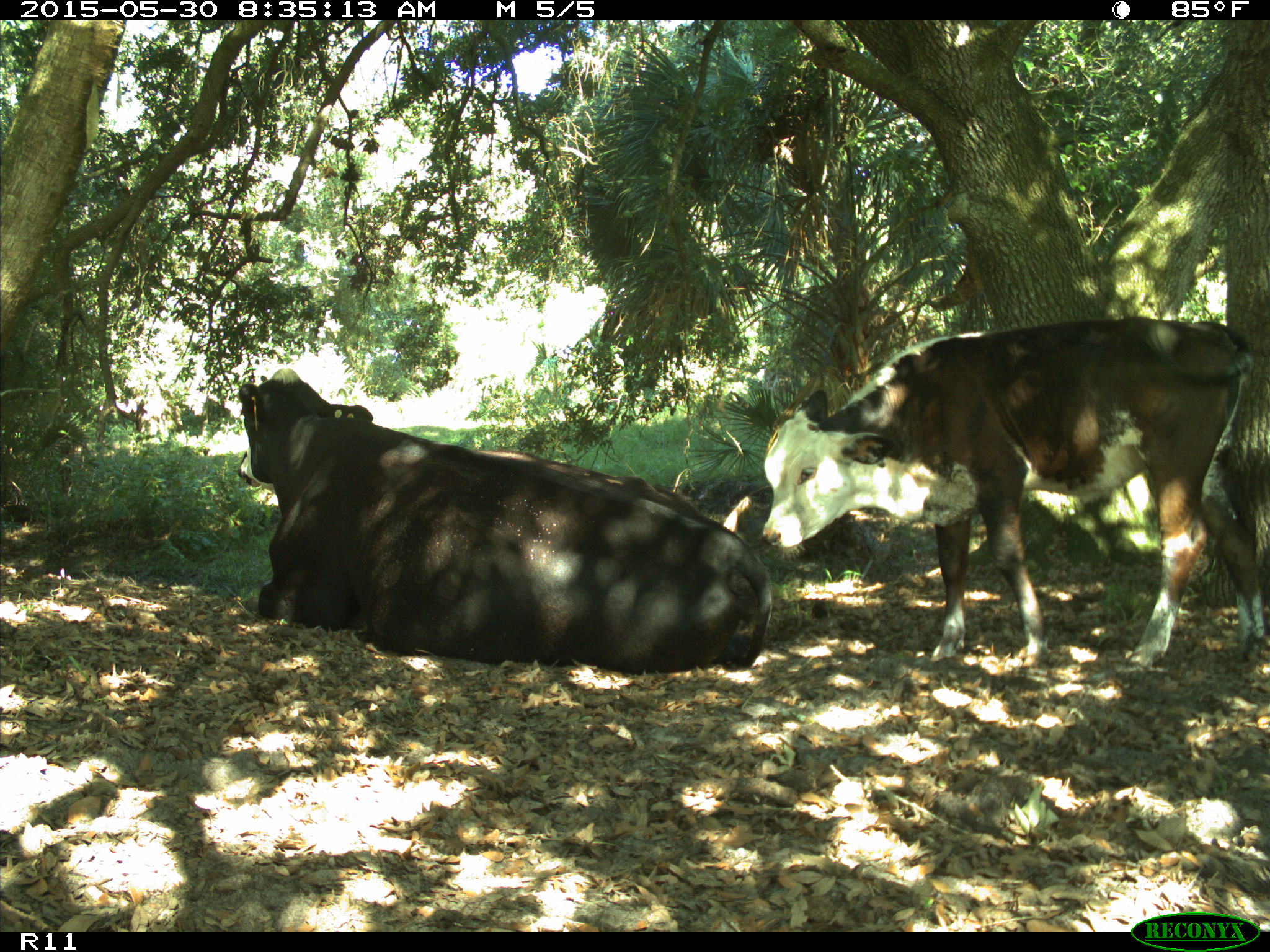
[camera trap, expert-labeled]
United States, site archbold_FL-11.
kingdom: Animalia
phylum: Chordata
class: Mammalia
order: Artiodactyla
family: Bovidae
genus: Bos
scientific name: Bos taurus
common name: domestic cow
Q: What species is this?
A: Bos taurus (domestic cow).